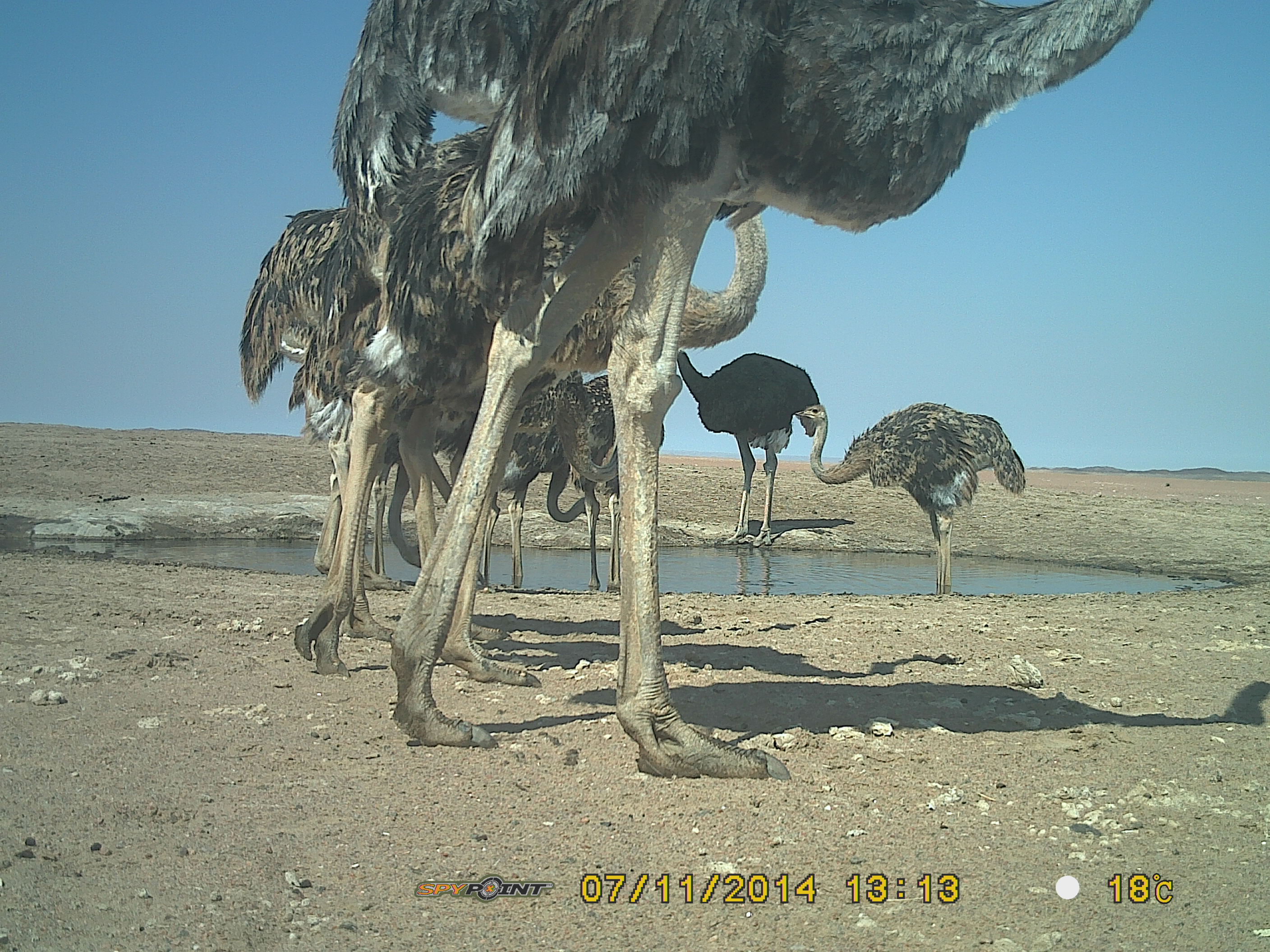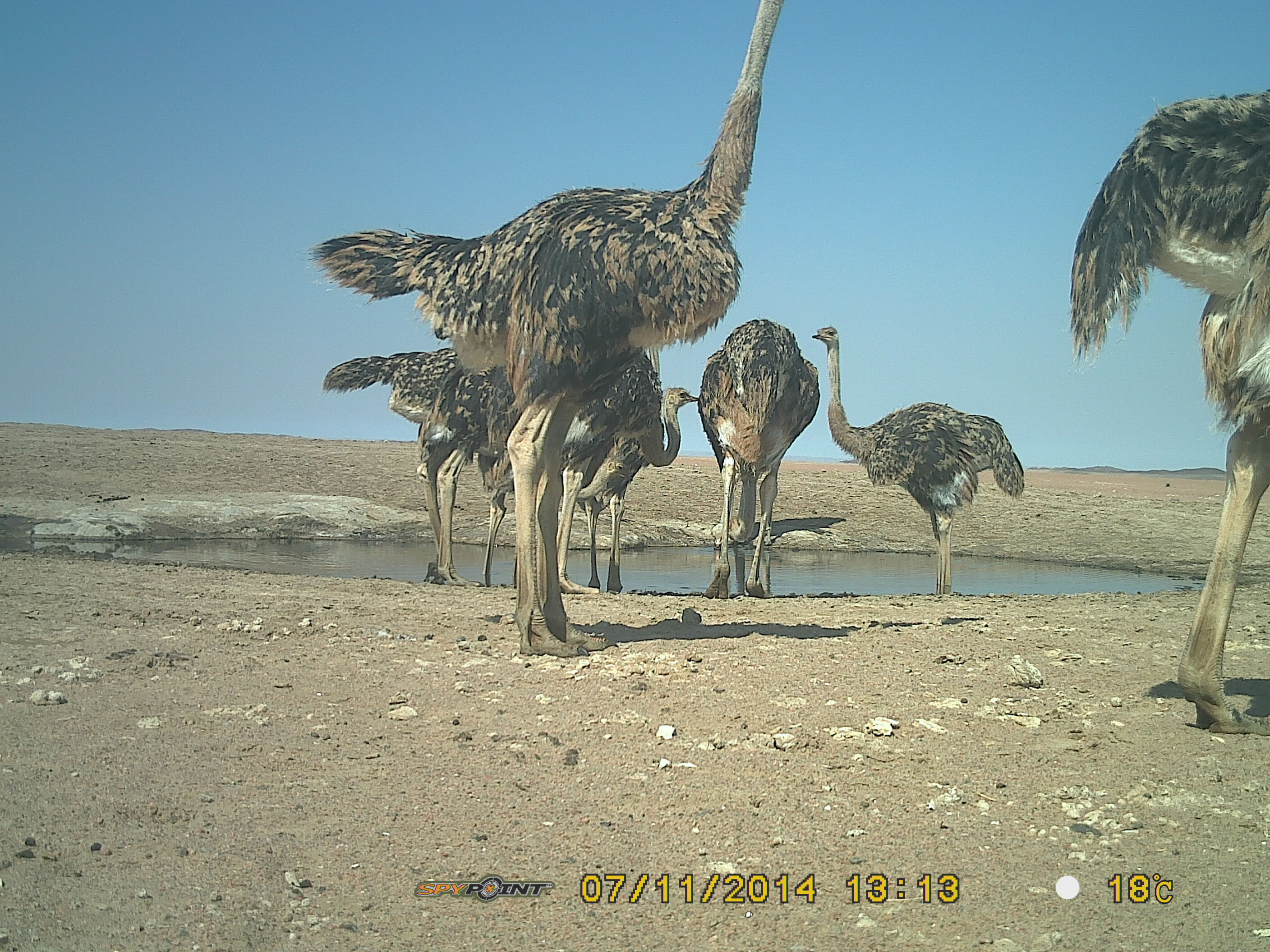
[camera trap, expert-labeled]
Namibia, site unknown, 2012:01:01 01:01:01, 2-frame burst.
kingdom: Animalia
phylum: Chordata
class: Aves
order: Struthioniformes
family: Struthionidae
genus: Struthio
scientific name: Struthio camelus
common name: common ostrich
Struthio camelus (common ostrich).